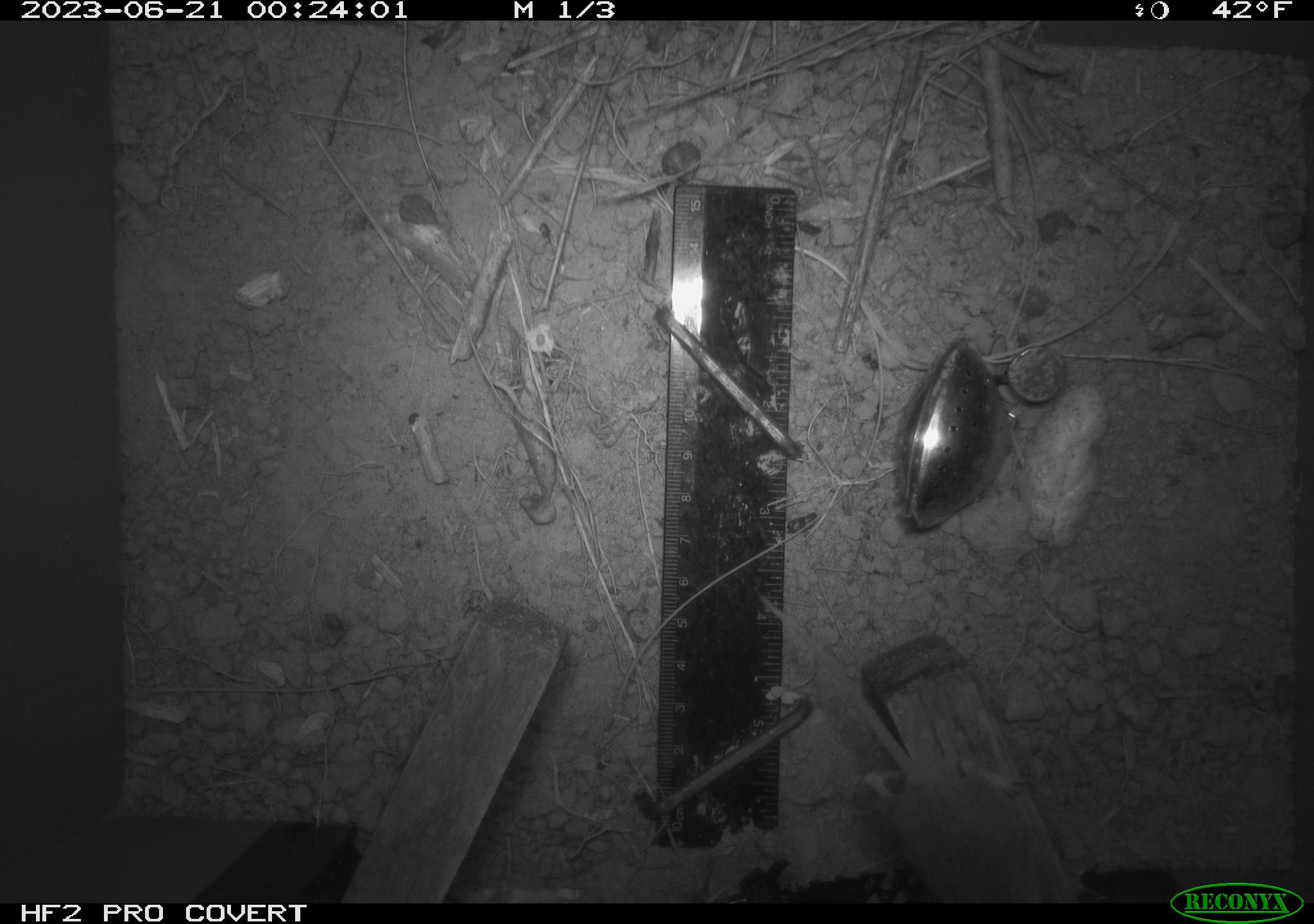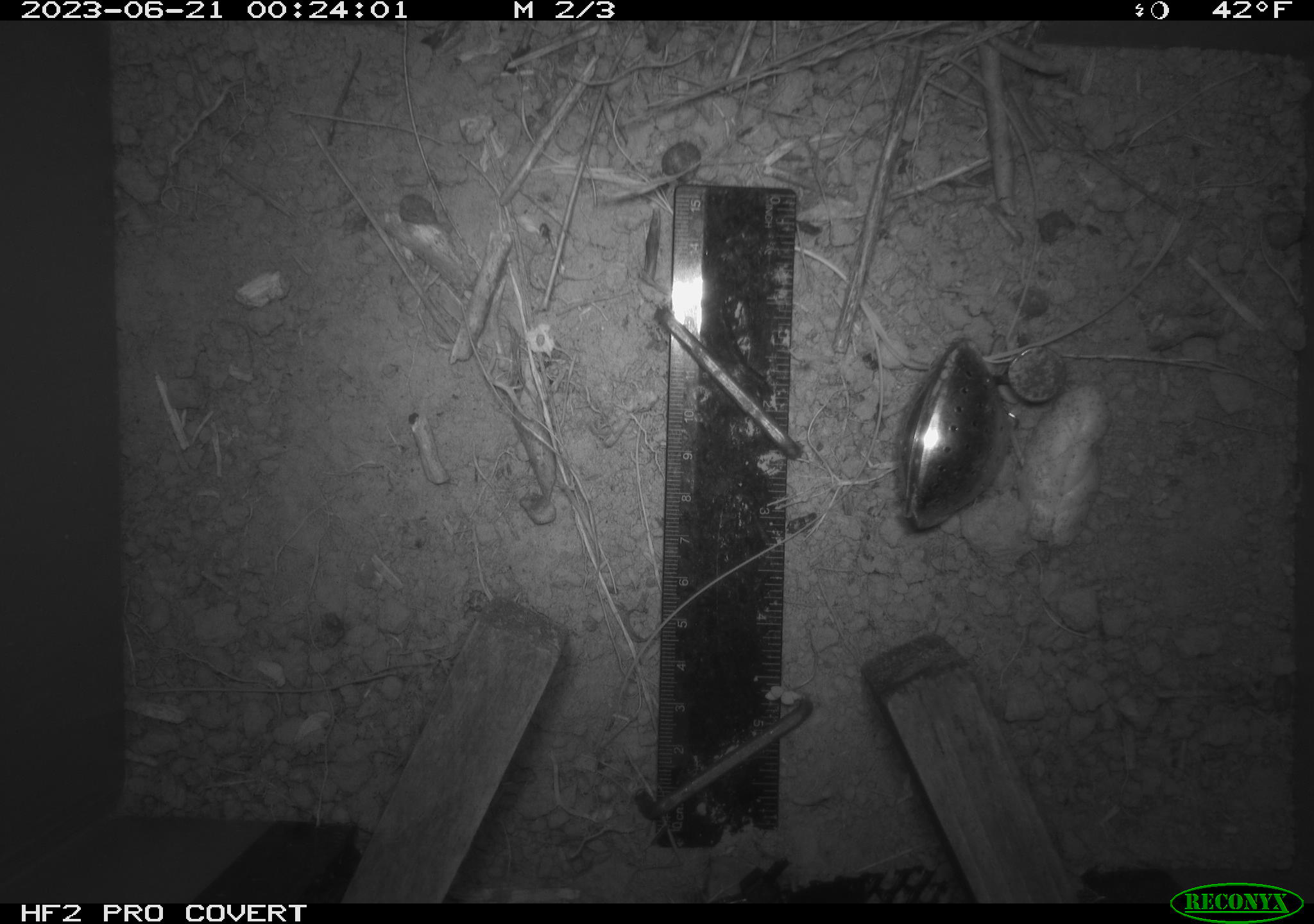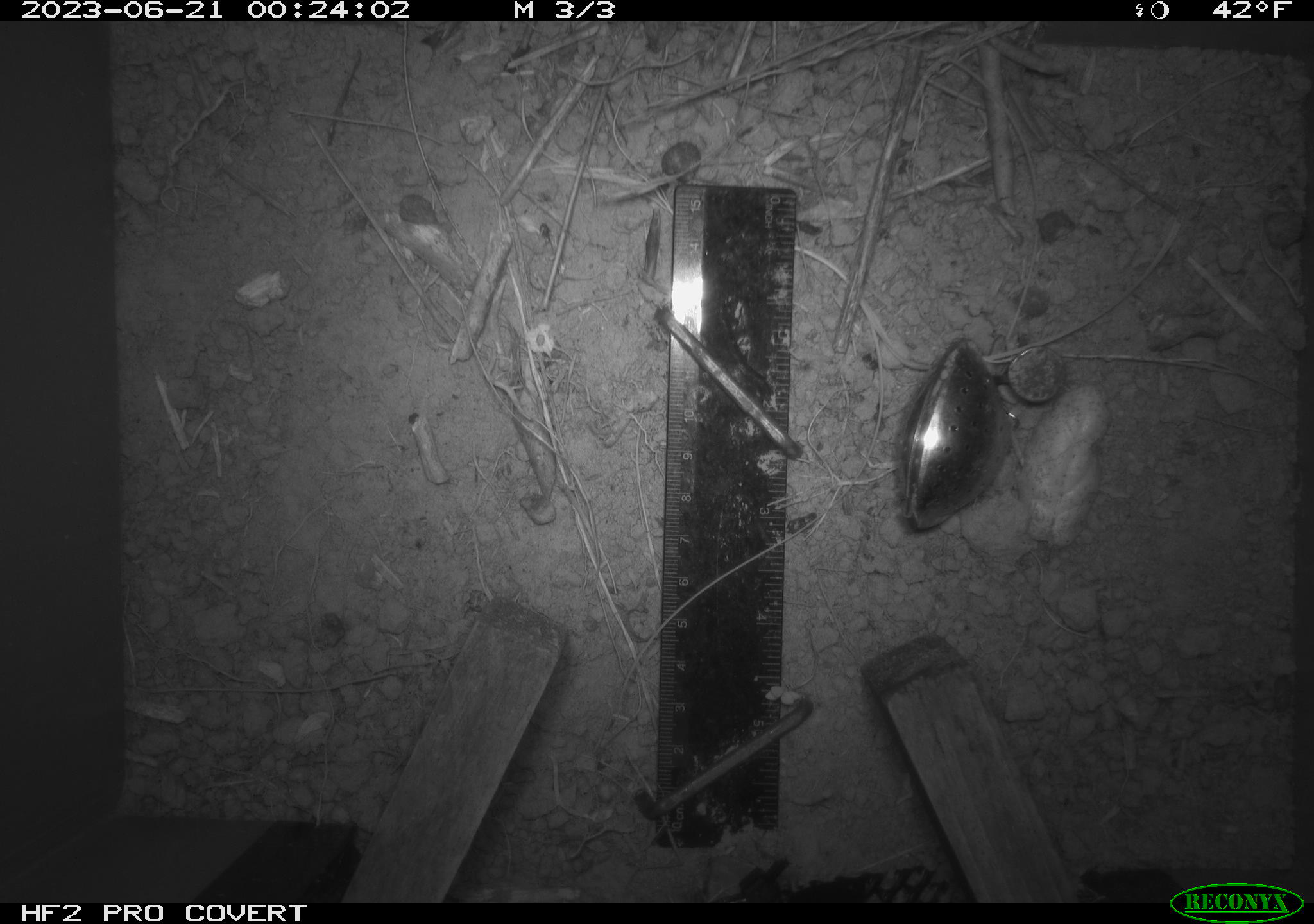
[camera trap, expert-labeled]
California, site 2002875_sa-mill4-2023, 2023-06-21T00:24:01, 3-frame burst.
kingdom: Animalia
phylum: Chordata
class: Mammalia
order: Rodentia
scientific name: Rodentia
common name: mouse species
Mouse species (Rodentia).